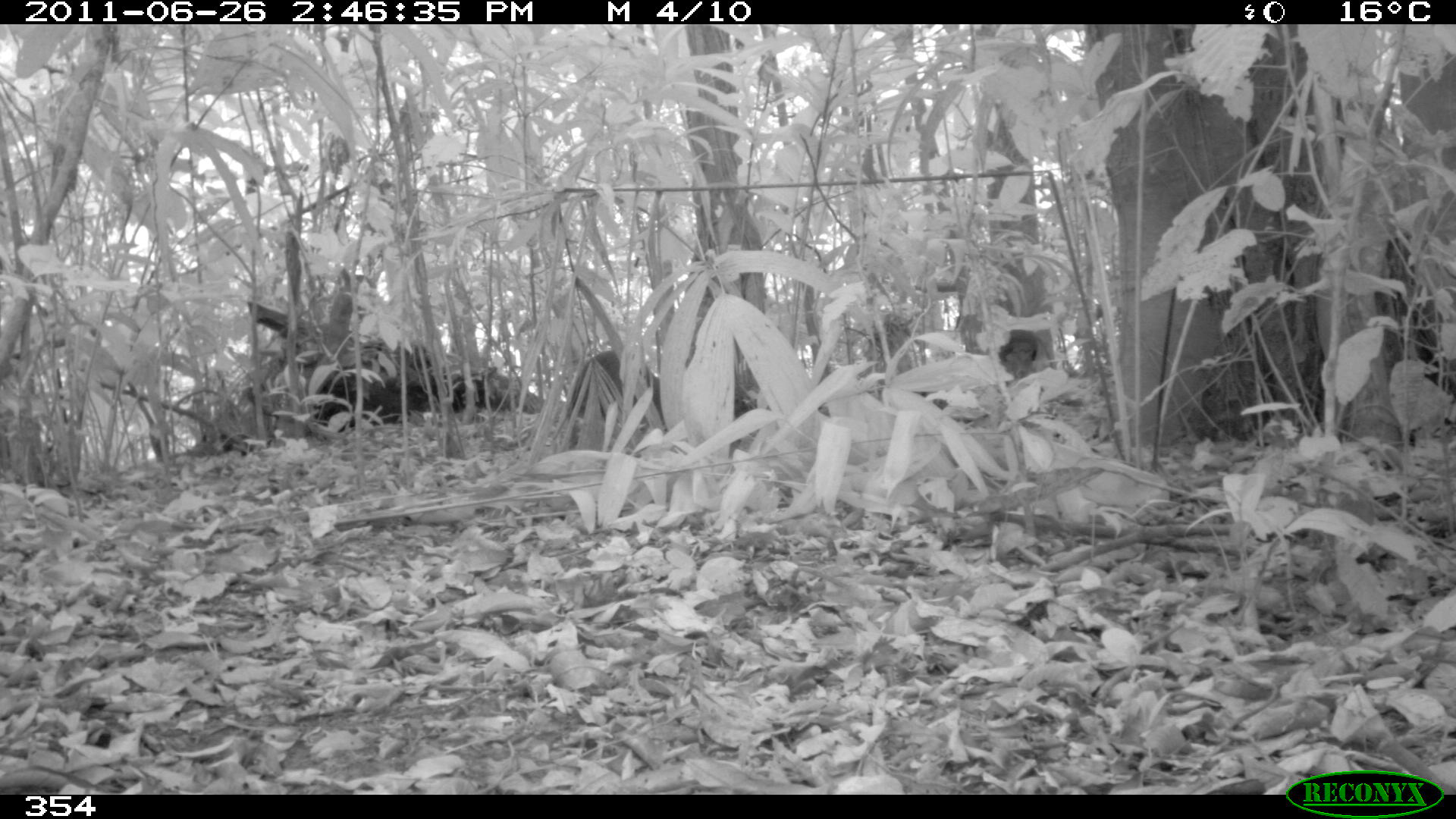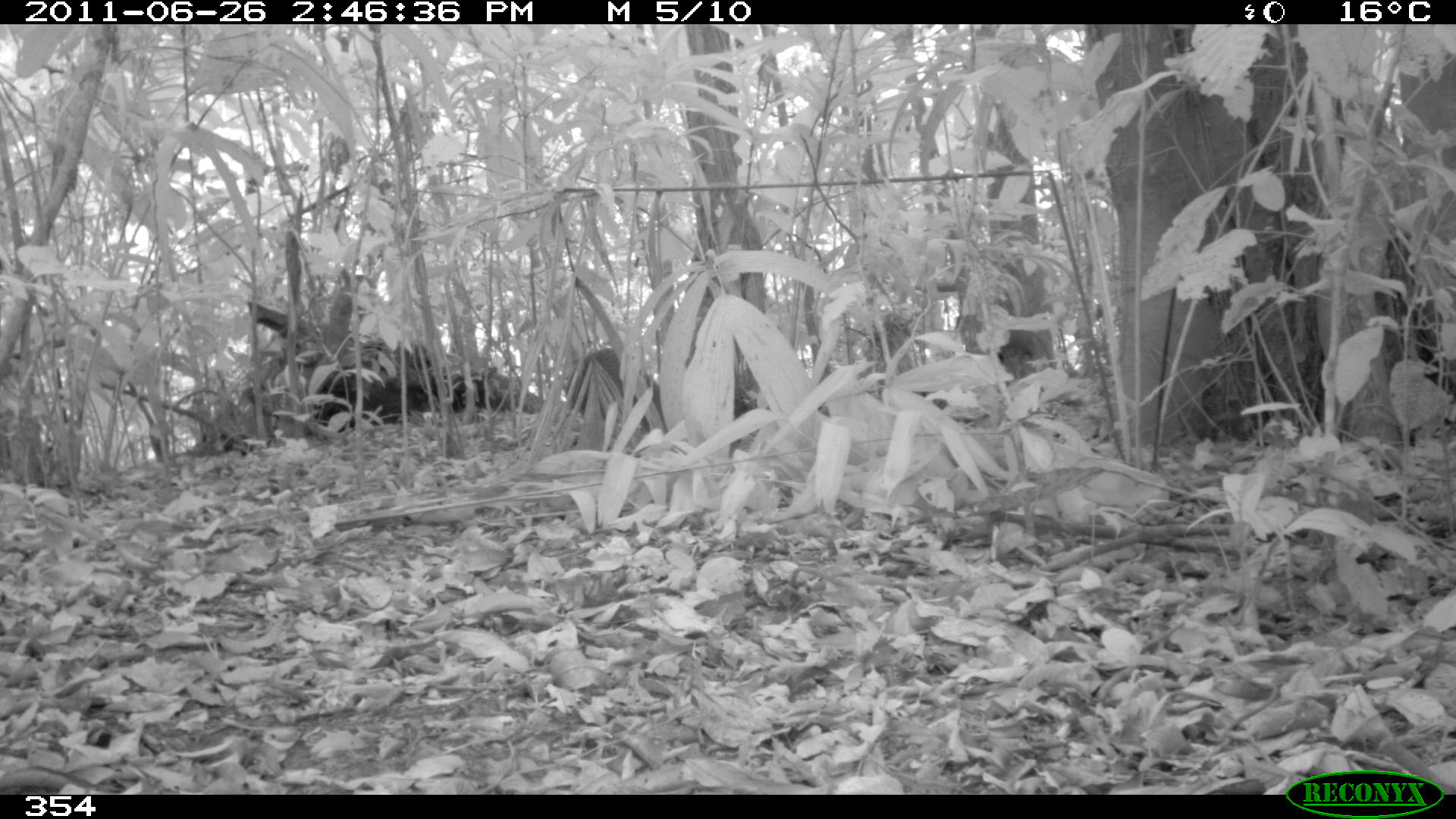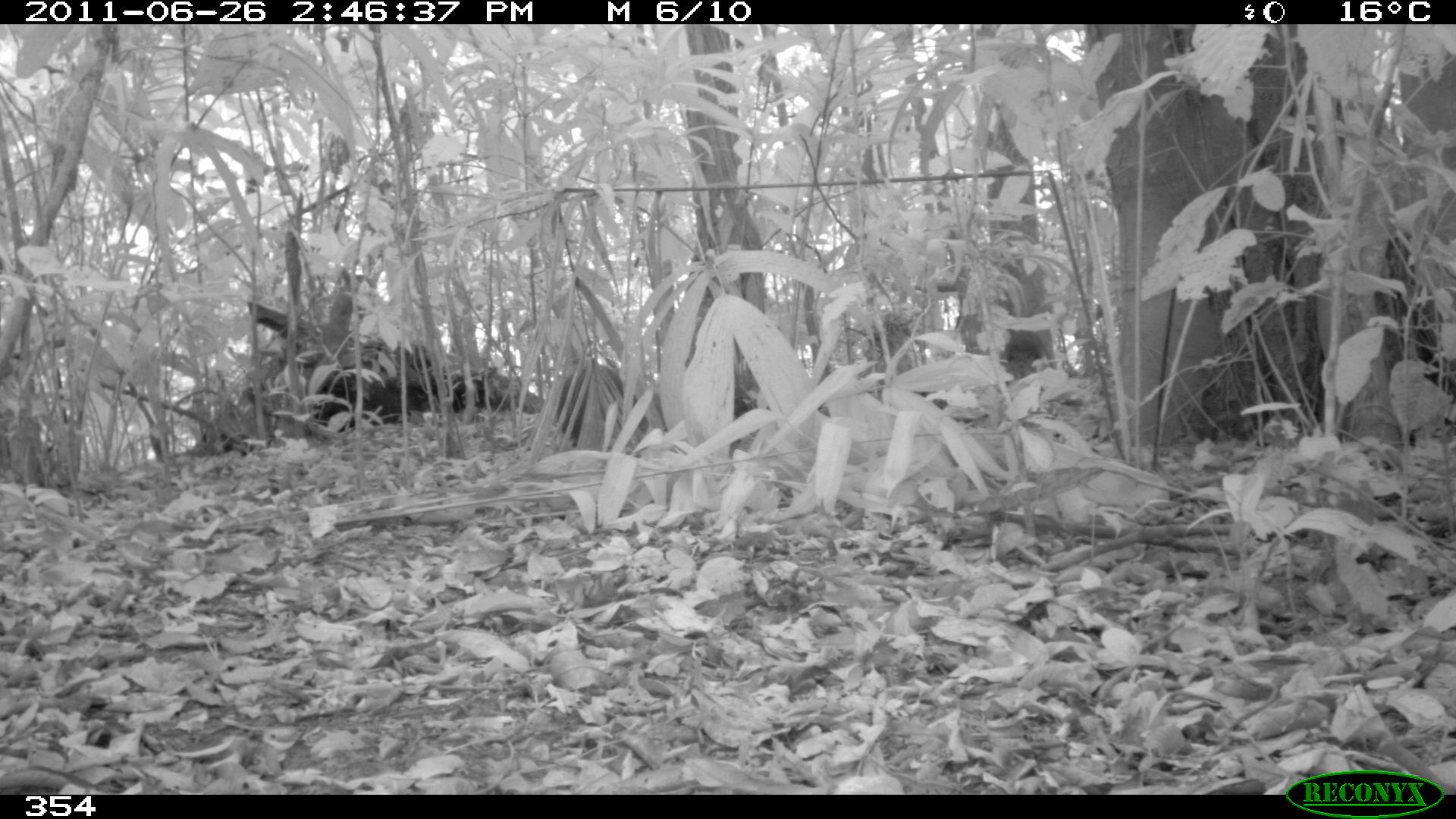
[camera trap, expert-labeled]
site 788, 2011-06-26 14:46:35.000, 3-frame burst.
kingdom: Animalia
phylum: Chordata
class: Mammalia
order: Rodentia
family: Dasyproctidae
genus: Dasyprocta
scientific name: Dasyprocta punctata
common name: central american agouti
Dasyprocta punctata (central american agouti).